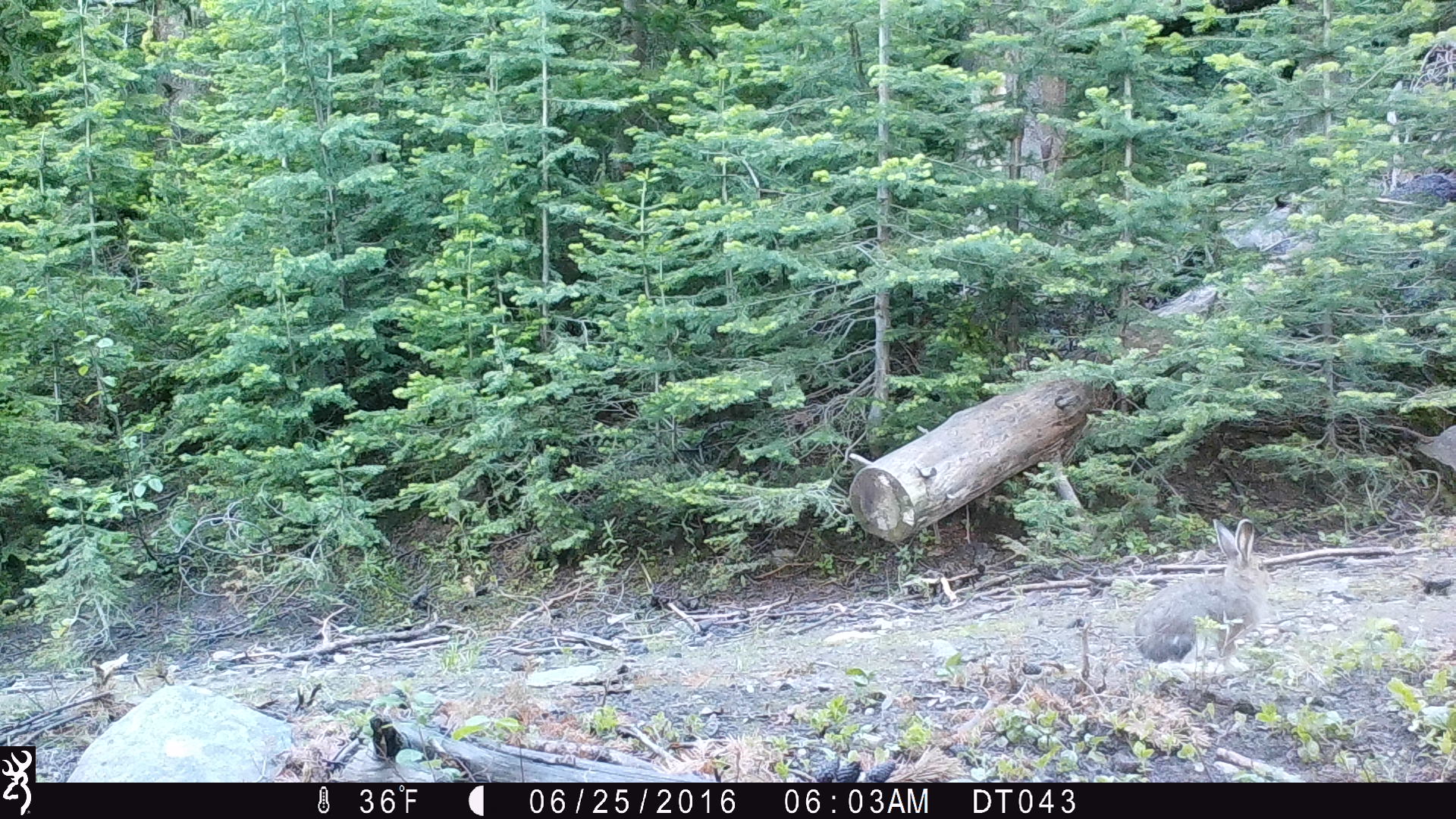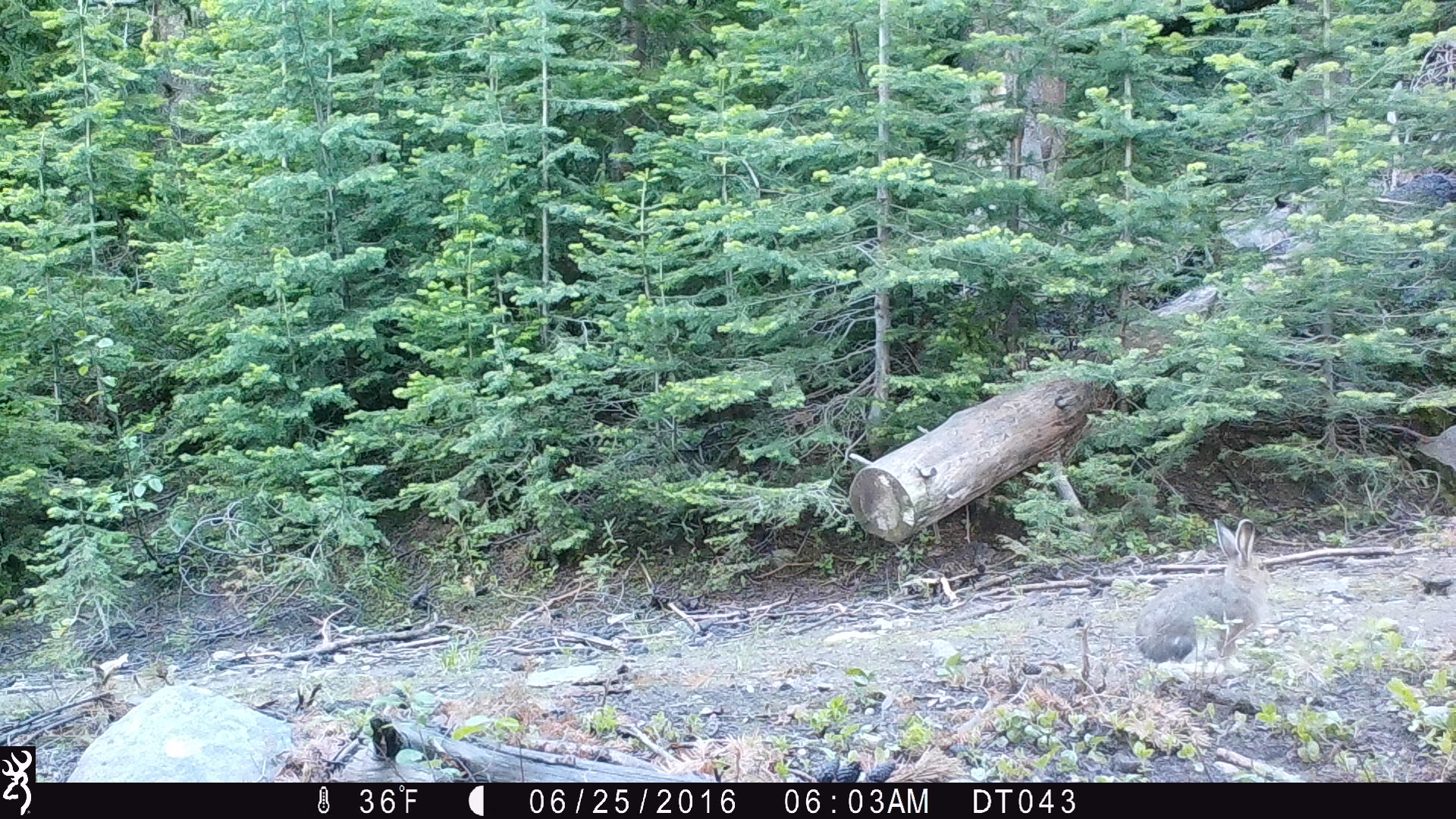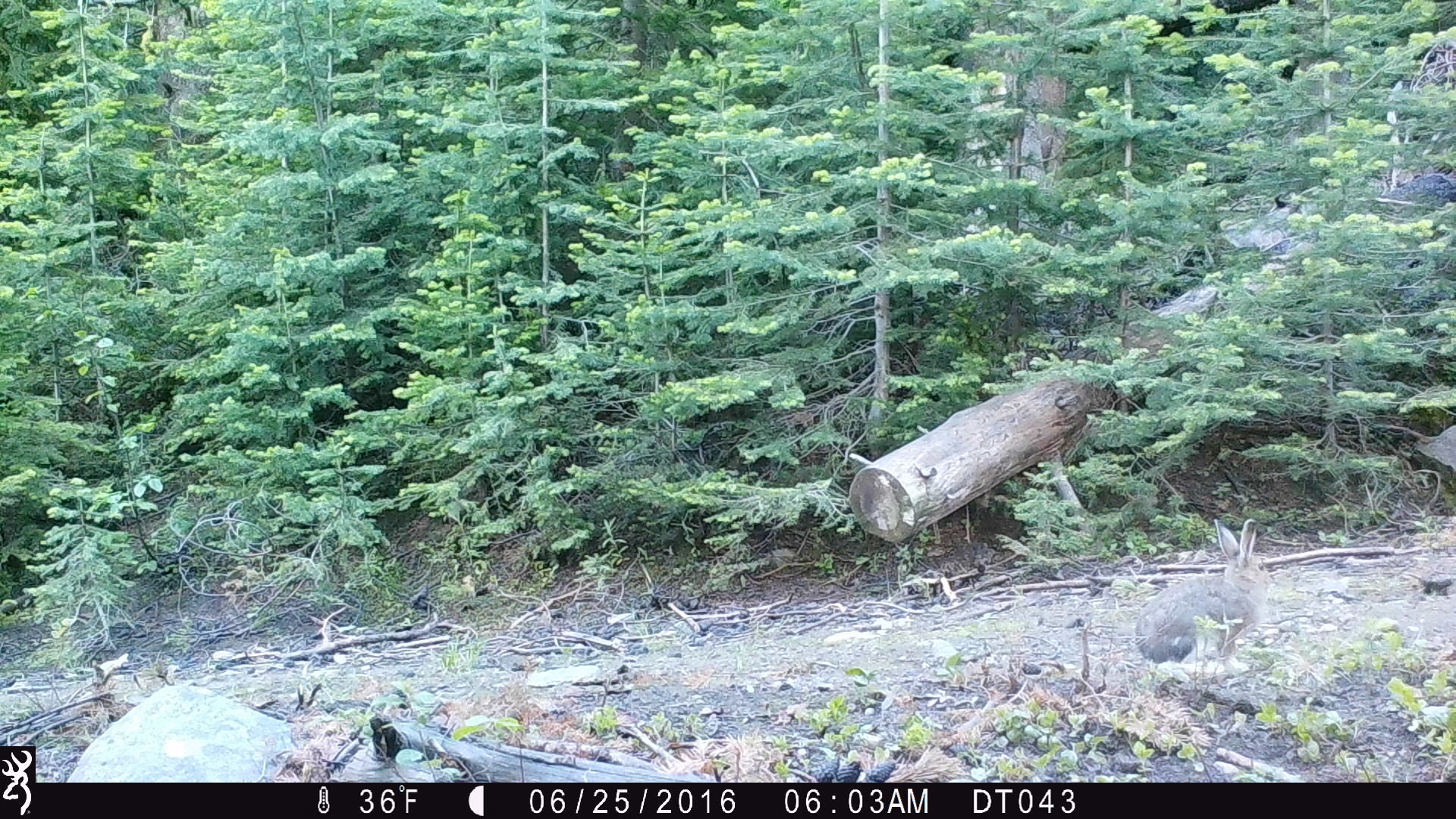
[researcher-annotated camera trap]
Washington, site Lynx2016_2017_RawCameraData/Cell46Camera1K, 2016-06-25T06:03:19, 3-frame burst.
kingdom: Animalia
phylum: Chordata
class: Mammalia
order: Lagomorpha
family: Leporidae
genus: Lepus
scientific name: Lepus americanus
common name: snowshoe hare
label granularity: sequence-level